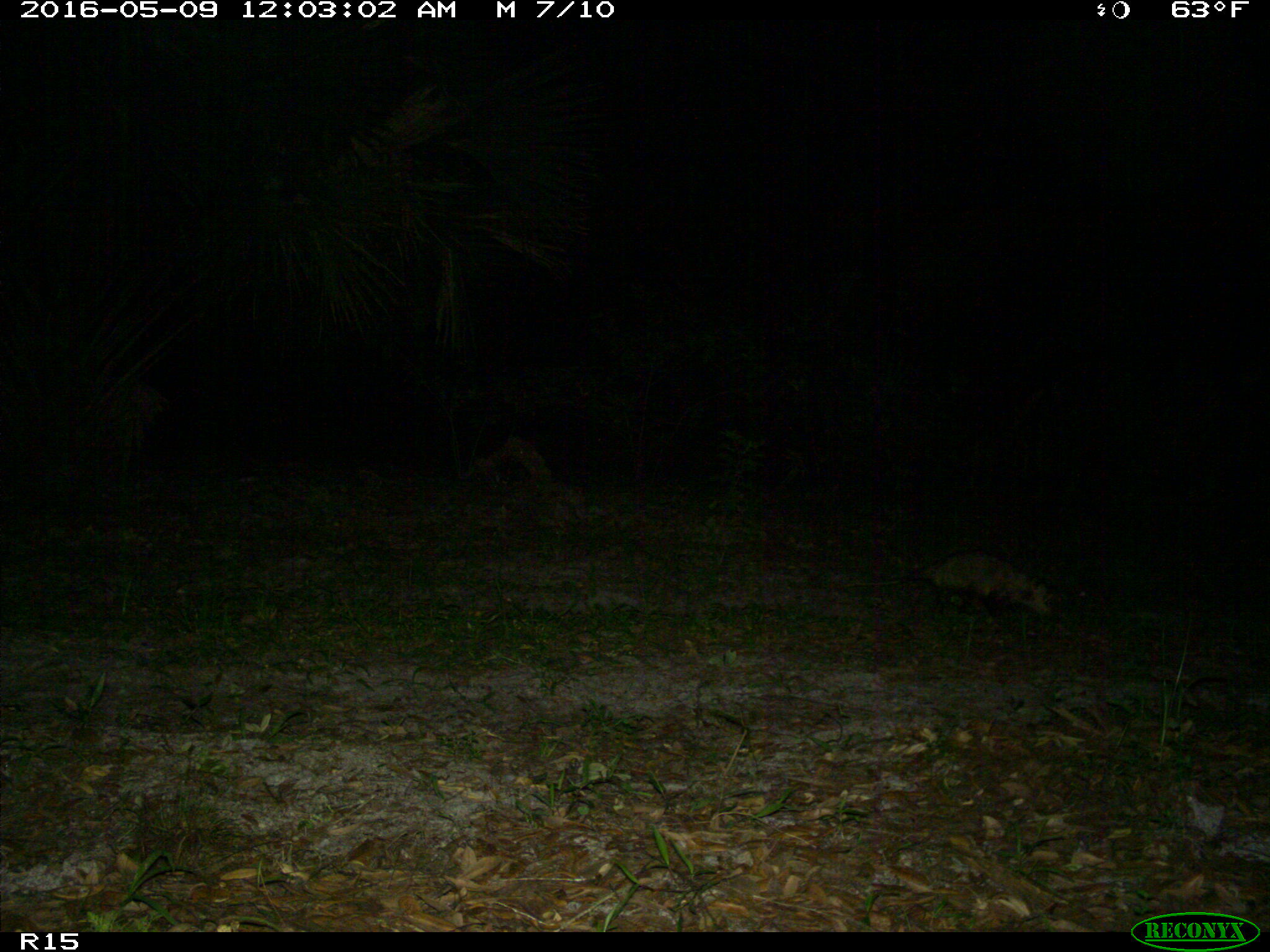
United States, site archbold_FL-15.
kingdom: Animalia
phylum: Chordata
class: Mammalia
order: Didelphimorphia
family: Didelphidae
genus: Didelphis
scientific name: Didelphis virginiana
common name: virginia opossum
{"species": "Didelphis virginiana (virginia opossum)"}